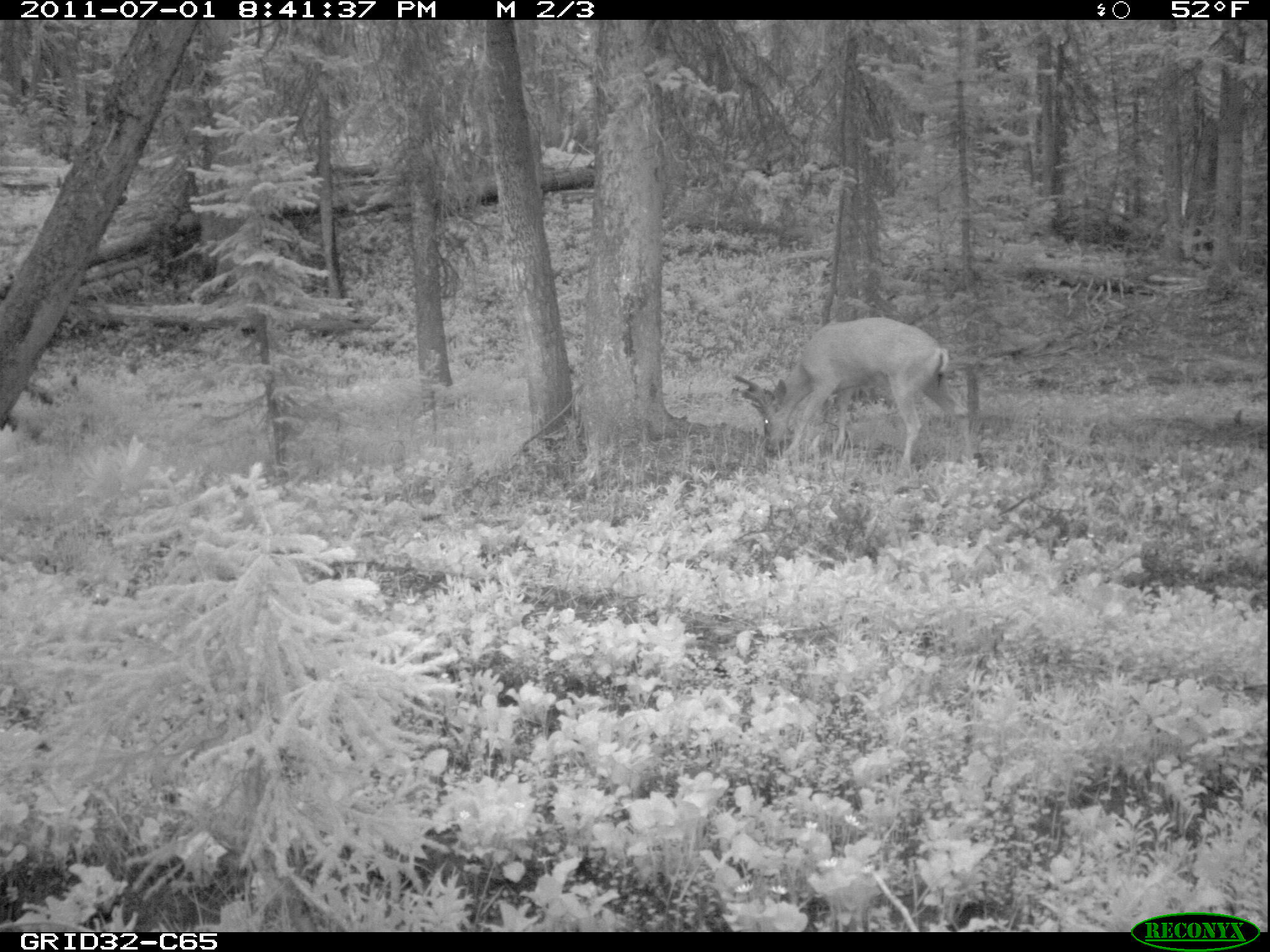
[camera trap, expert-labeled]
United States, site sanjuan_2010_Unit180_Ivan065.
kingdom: Animalia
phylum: Chordata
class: Mammalia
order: Artiodactyla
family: Cervidae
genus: Odocoileus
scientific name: Odocoileus hemionus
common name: mule deer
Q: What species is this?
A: Odocoileus hemionus (mule deer).